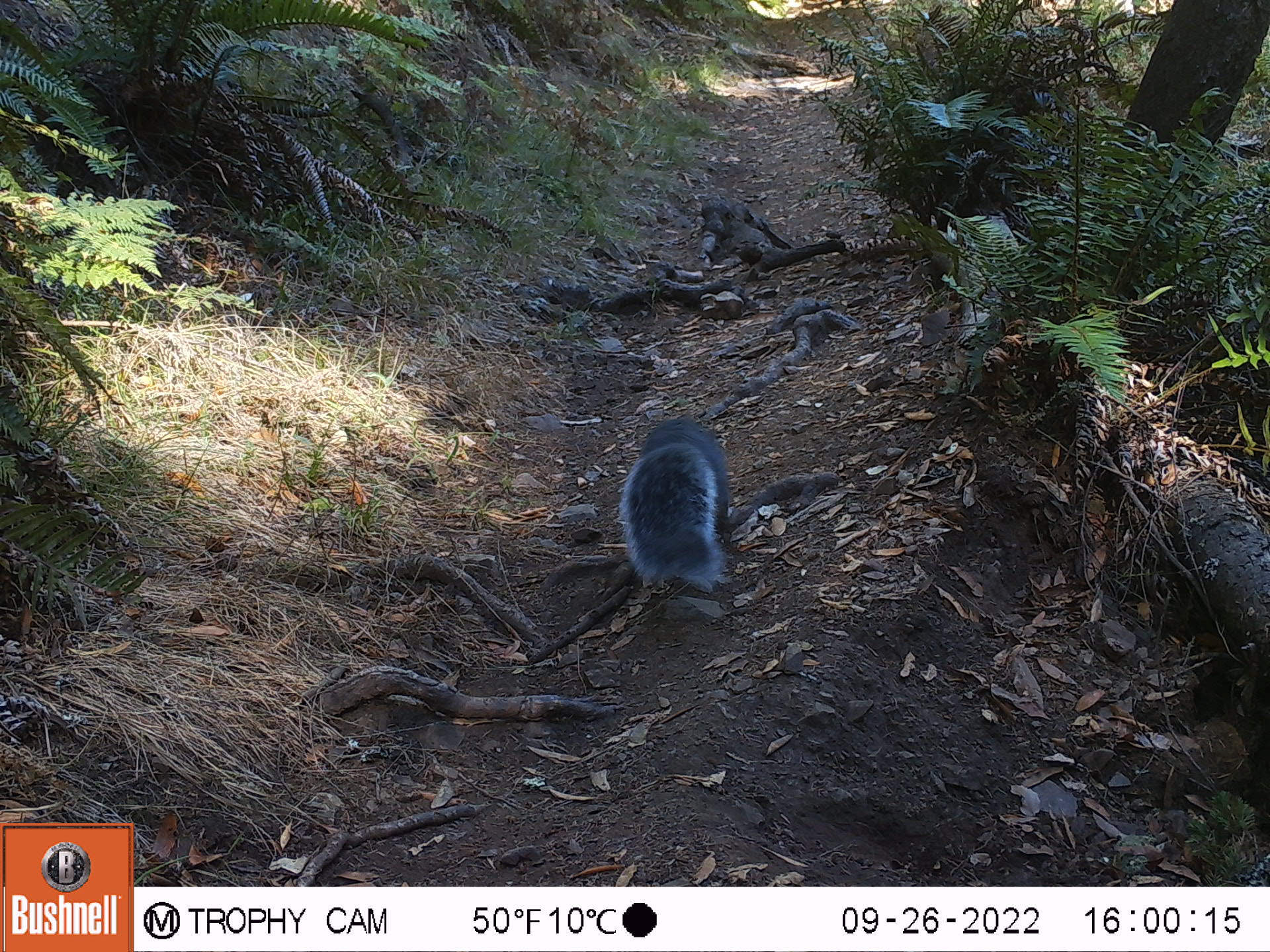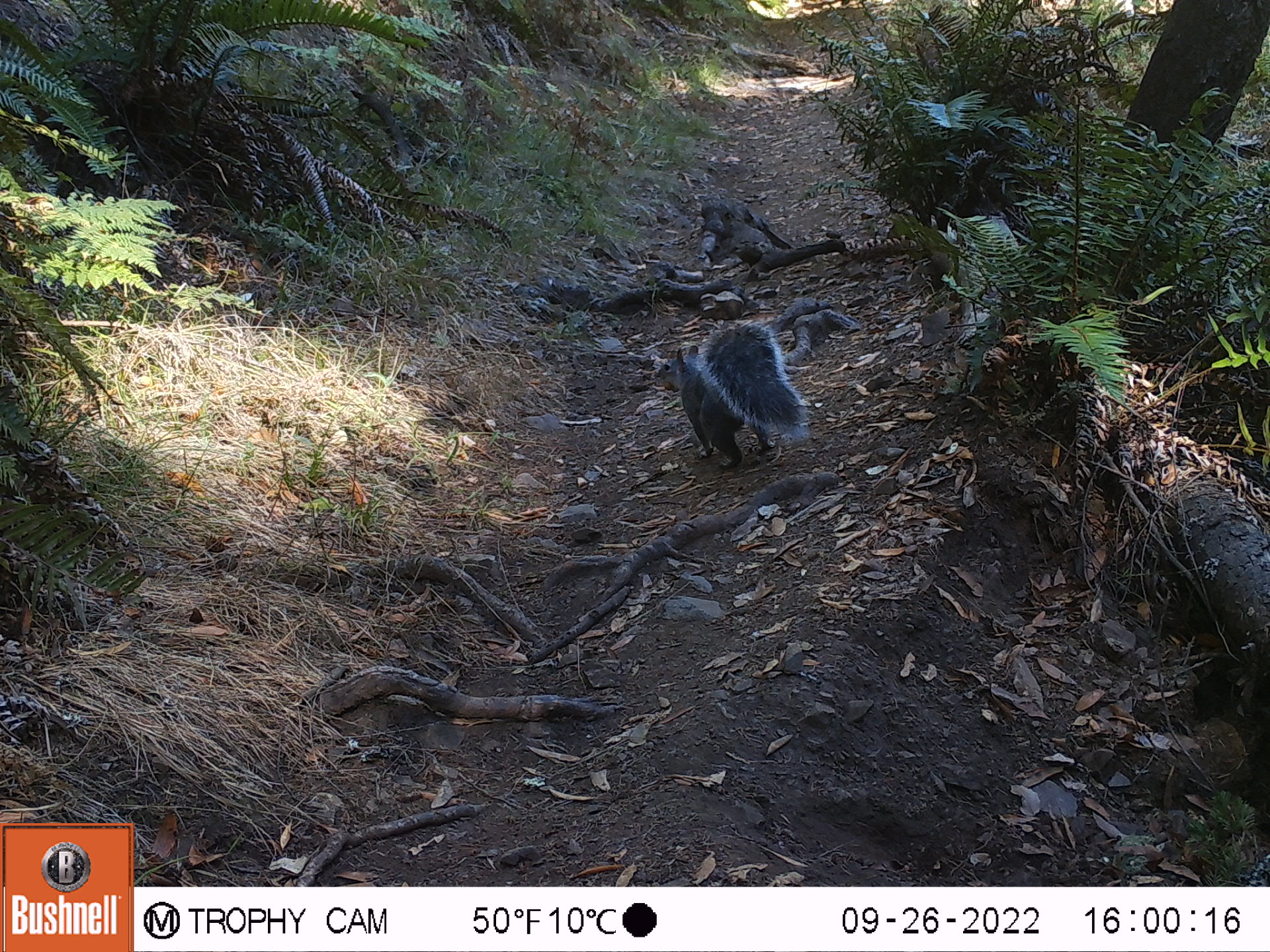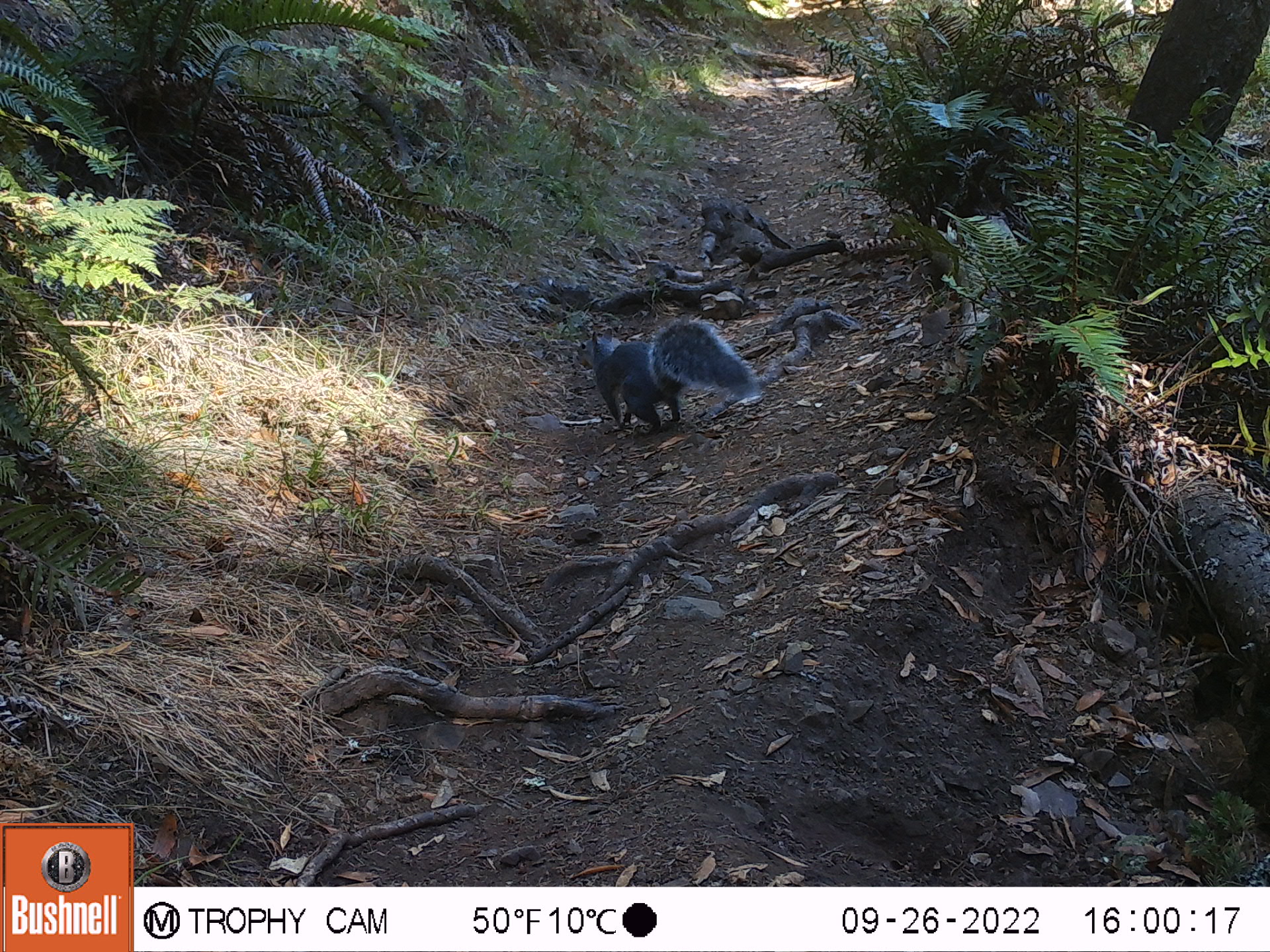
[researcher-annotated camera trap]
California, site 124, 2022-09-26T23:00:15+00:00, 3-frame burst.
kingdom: Animalia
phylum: Chordata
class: Mammalia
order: Rodentia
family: Sciuridae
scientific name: Sciuridae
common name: squirrel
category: unknown squirrel